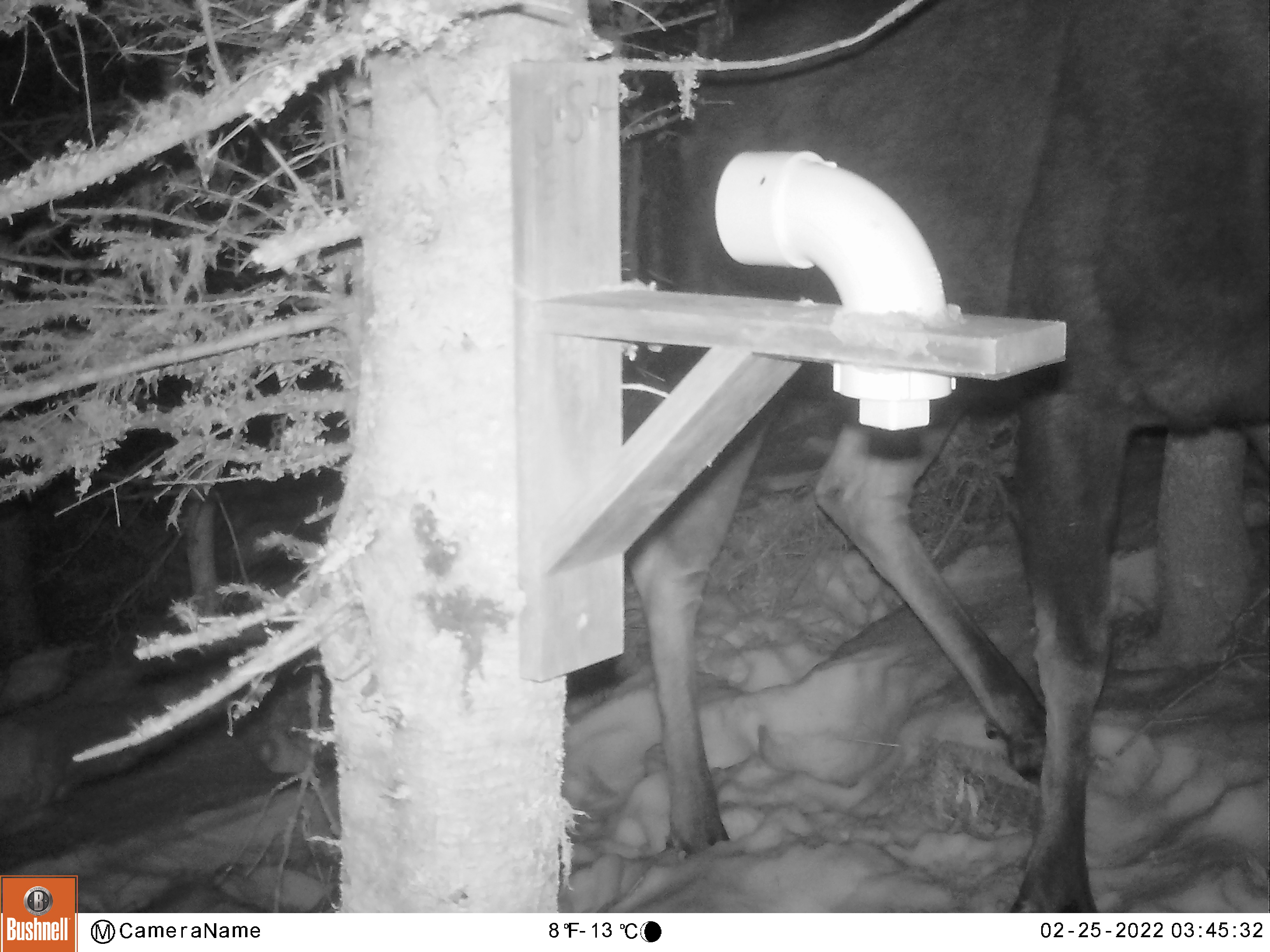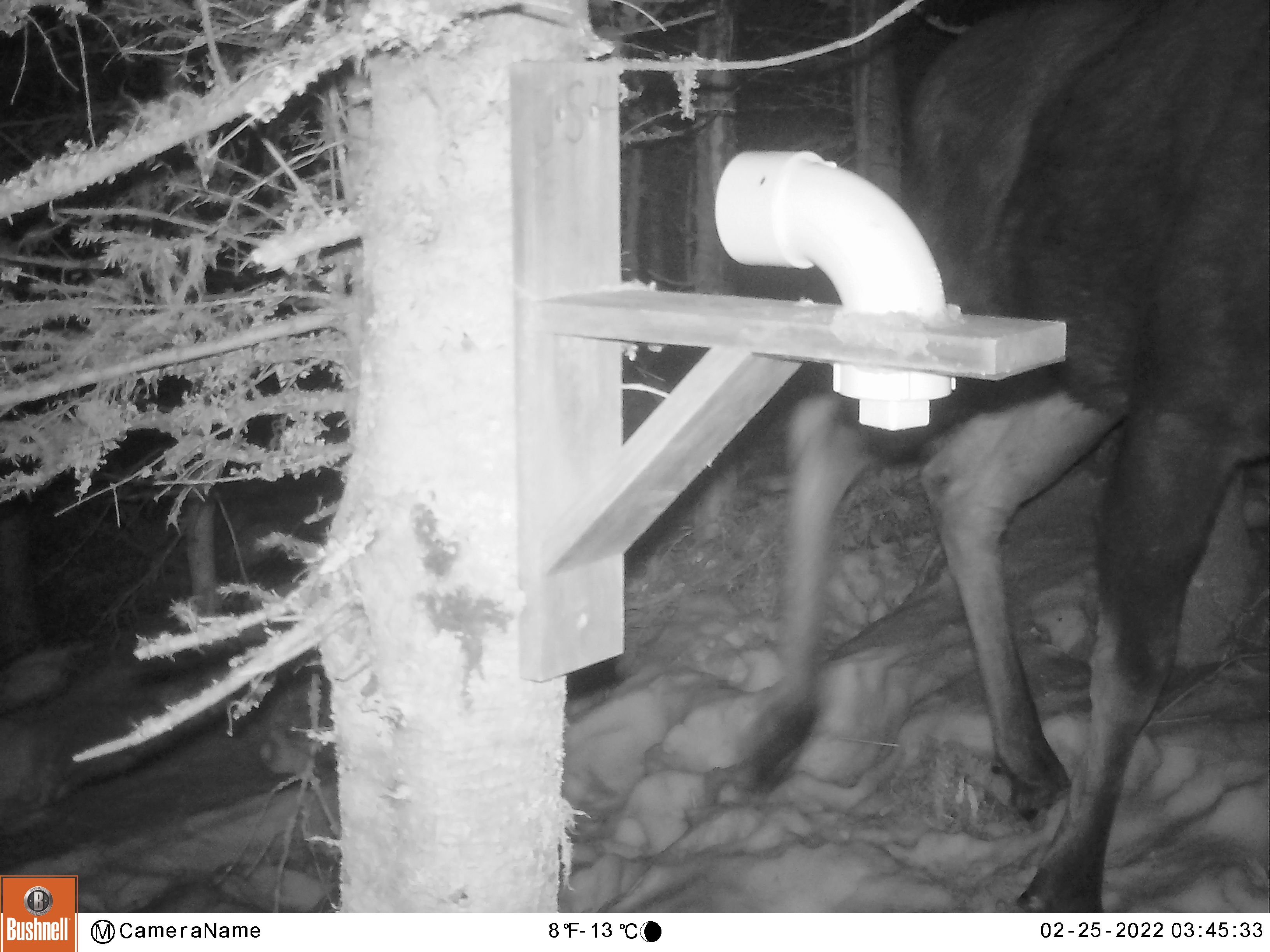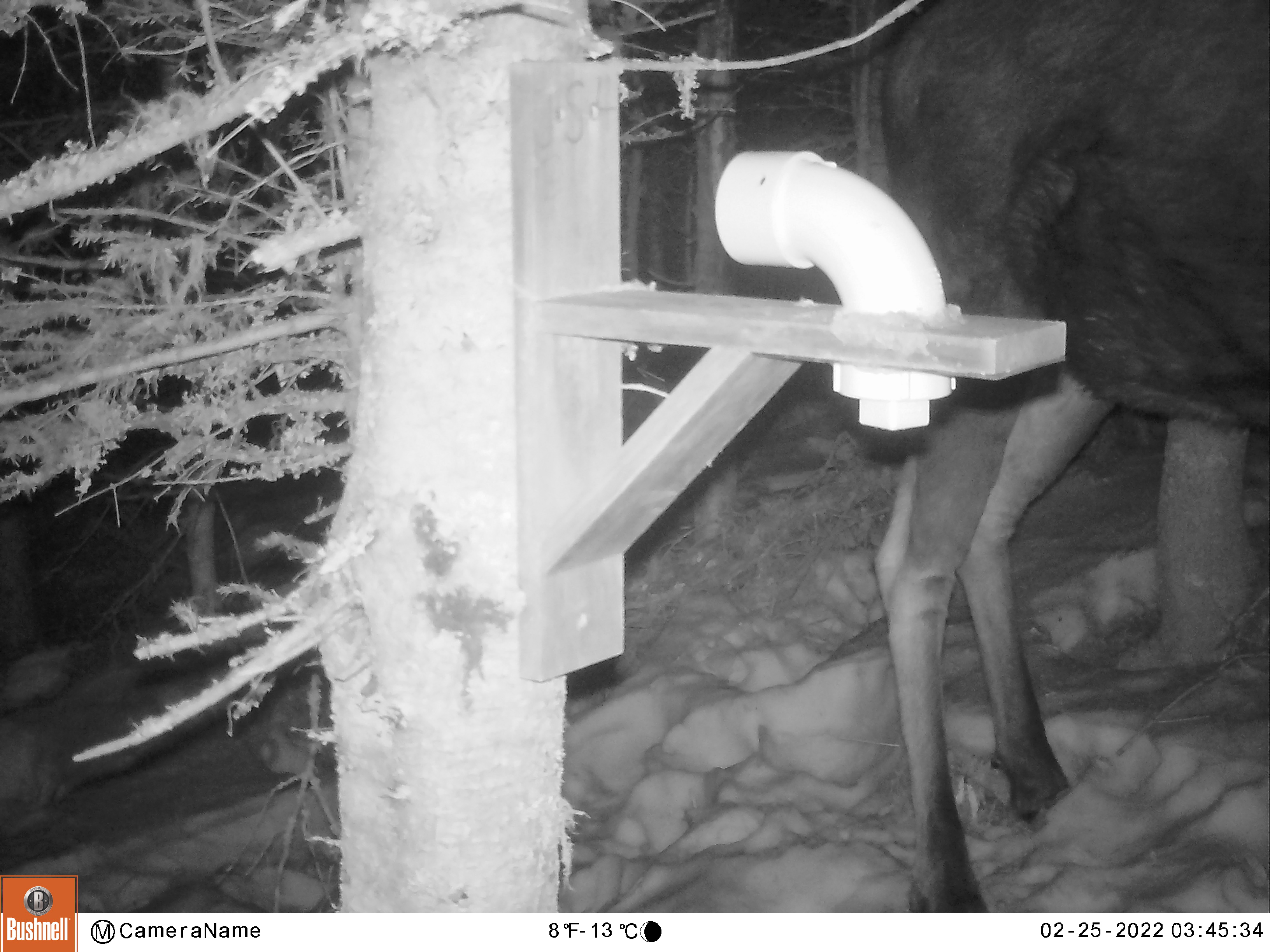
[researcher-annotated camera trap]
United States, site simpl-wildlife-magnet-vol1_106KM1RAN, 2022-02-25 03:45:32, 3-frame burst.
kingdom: Animalia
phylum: Chordata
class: Mammalia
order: Artiodactyla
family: Cervidae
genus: Alces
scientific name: Alces alces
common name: moose